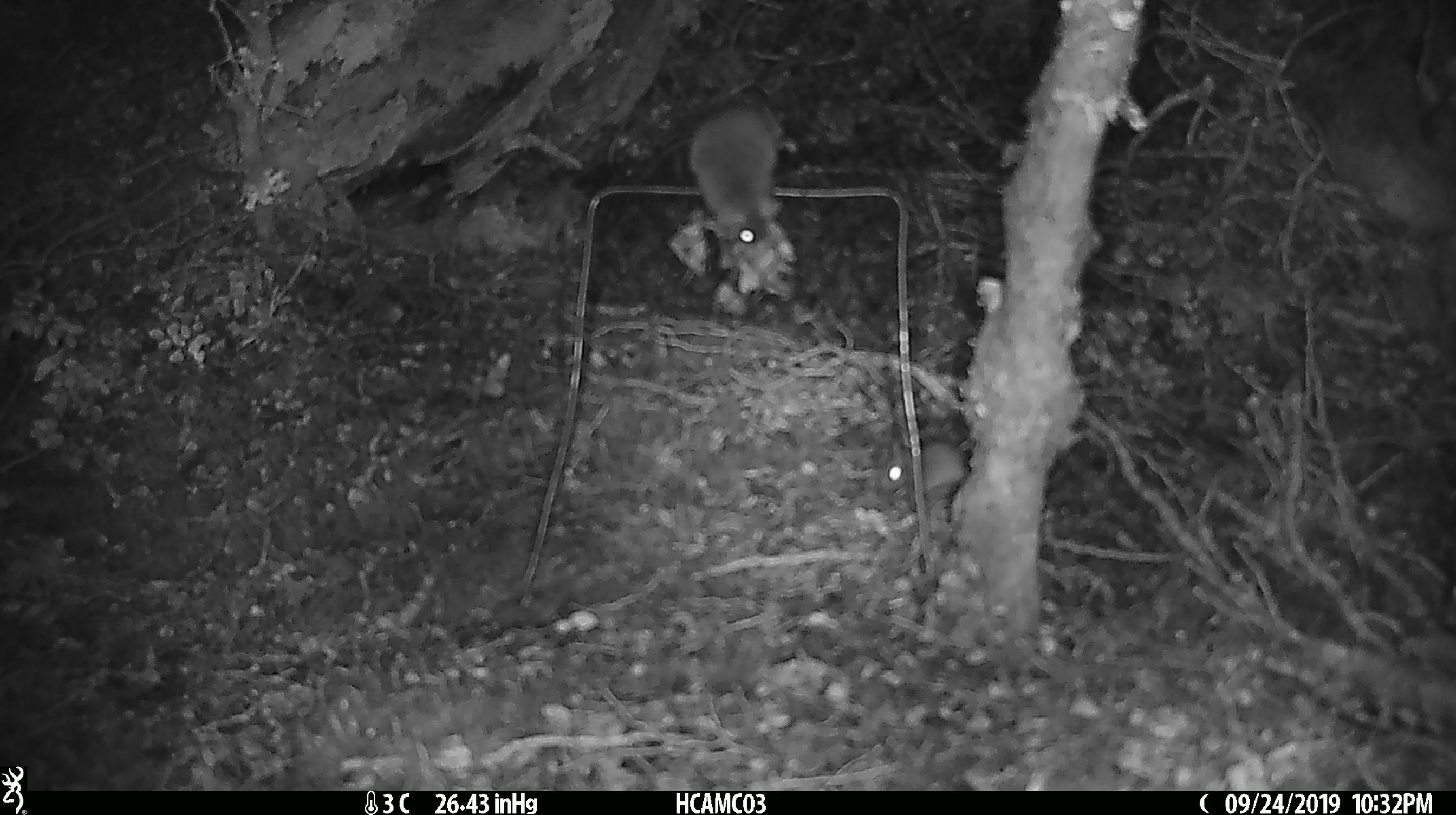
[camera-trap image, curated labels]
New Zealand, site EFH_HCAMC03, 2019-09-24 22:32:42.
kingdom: Animalia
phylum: Chordata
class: Mammalia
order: Rodentia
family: Muridae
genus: Mus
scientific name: Mus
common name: mouse